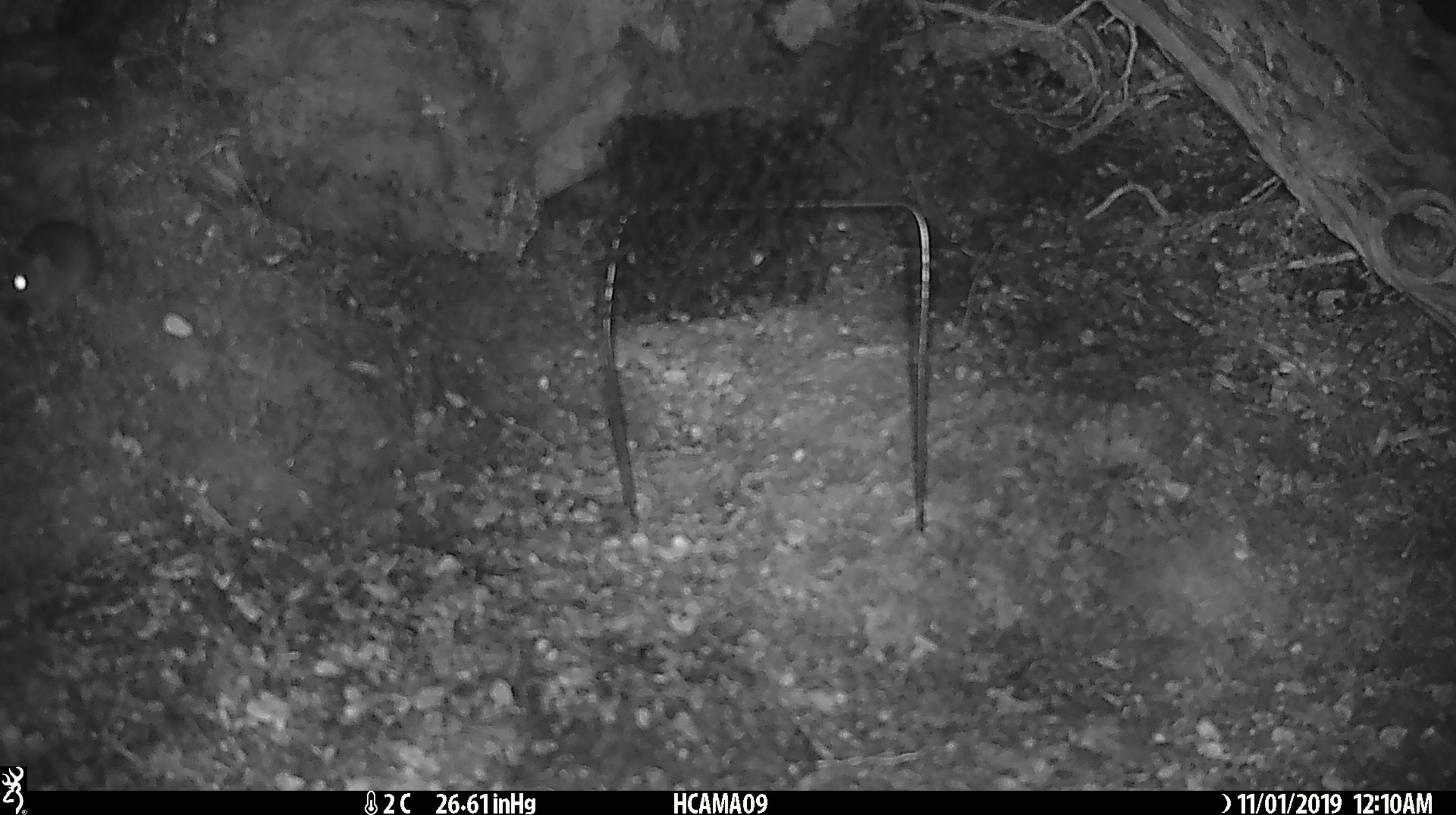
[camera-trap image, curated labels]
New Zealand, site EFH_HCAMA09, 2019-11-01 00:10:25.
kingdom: Animalia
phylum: Chordata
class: Mammalia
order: Rodentia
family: Muridae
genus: Mus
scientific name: Mus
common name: mouse